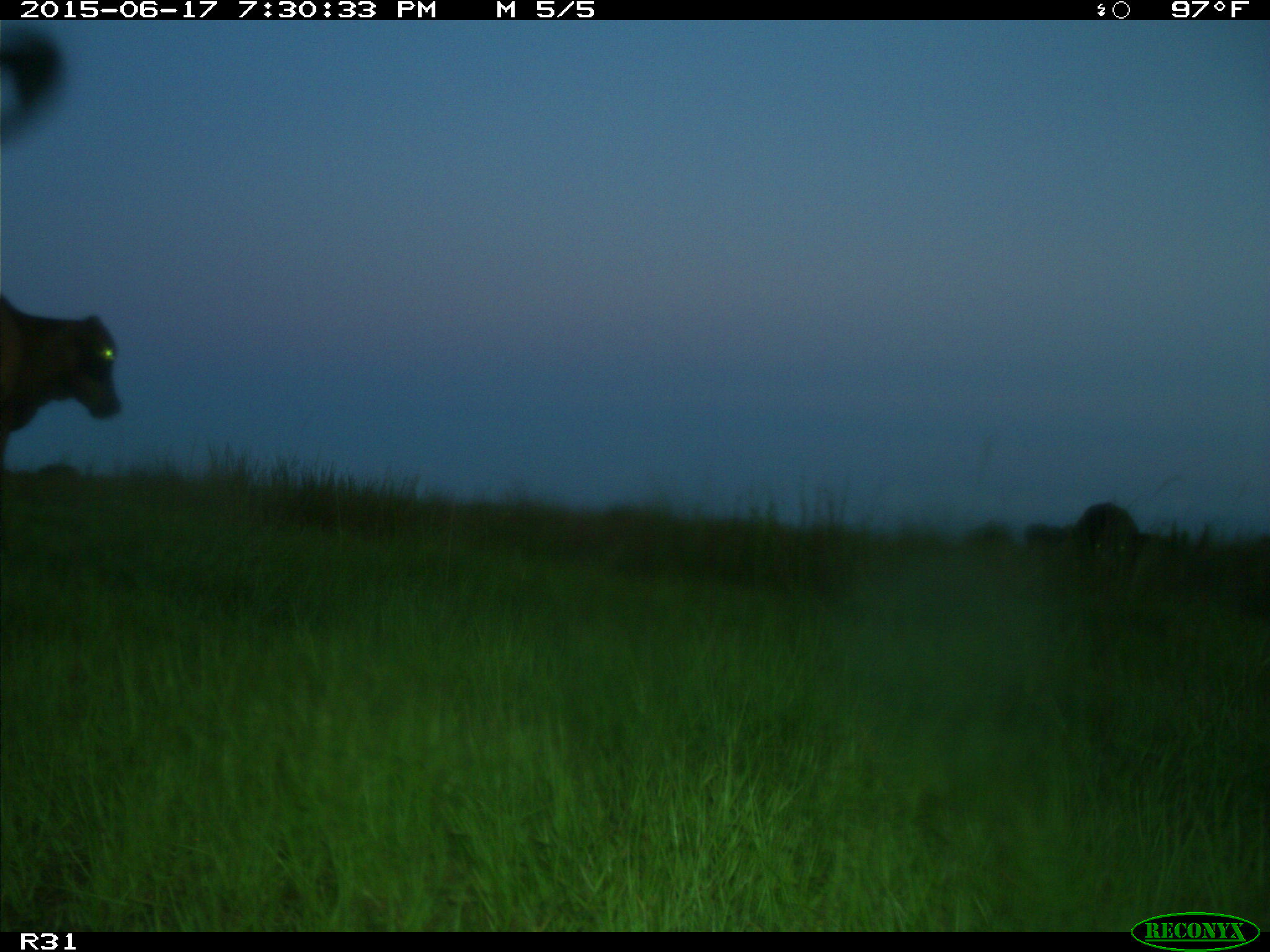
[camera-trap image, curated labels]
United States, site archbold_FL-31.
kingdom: Animalia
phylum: Chordata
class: Mammalia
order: Artiodactyla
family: Bovidae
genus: Bos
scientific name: Bos taurus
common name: domestic cow